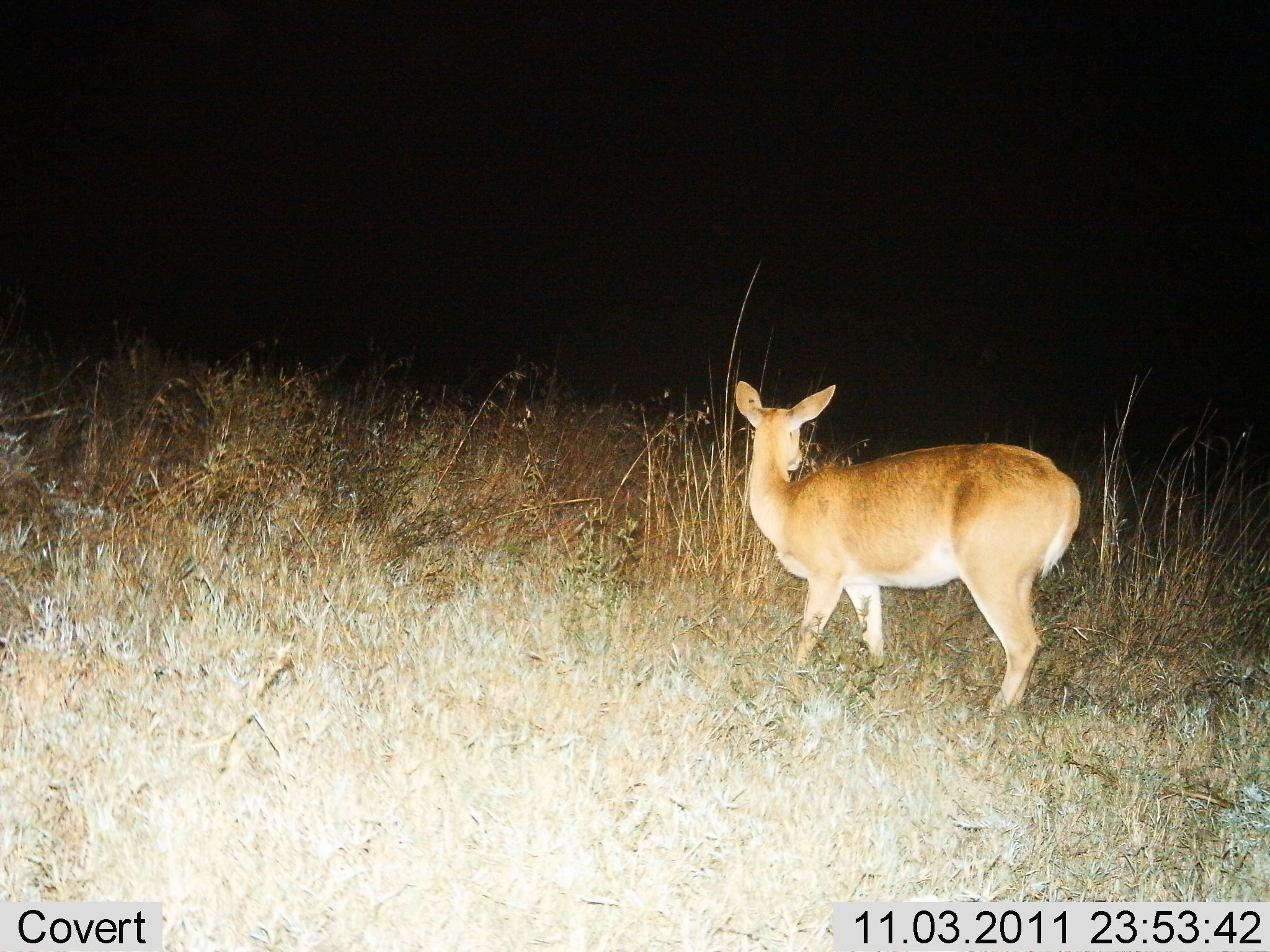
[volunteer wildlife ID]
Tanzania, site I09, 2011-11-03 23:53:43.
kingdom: Animalia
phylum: Chordata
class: Mammalia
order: Artiodactyla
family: Bovidae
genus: Redunca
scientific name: Redunca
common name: reedbuck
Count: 1.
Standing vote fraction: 100%.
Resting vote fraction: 0%.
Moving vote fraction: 0%.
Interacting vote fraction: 0%.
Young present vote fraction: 0%.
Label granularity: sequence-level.